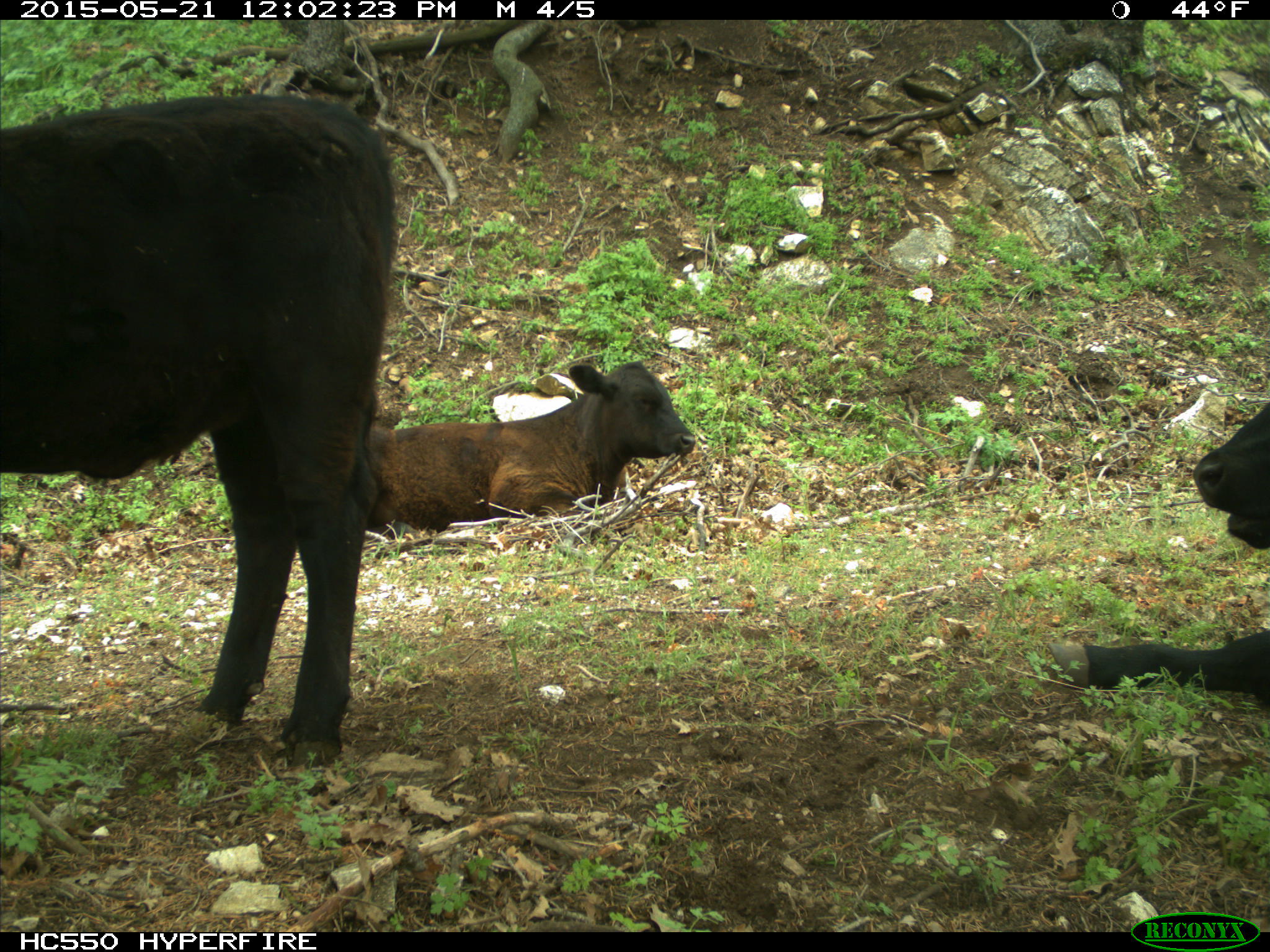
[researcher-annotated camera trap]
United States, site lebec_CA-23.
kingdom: Animalia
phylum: Chordata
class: Mammalia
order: Artiodactyla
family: Bovidae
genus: Bos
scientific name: Bos taurus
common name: domestic cow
Bos taurus (domestic cow).